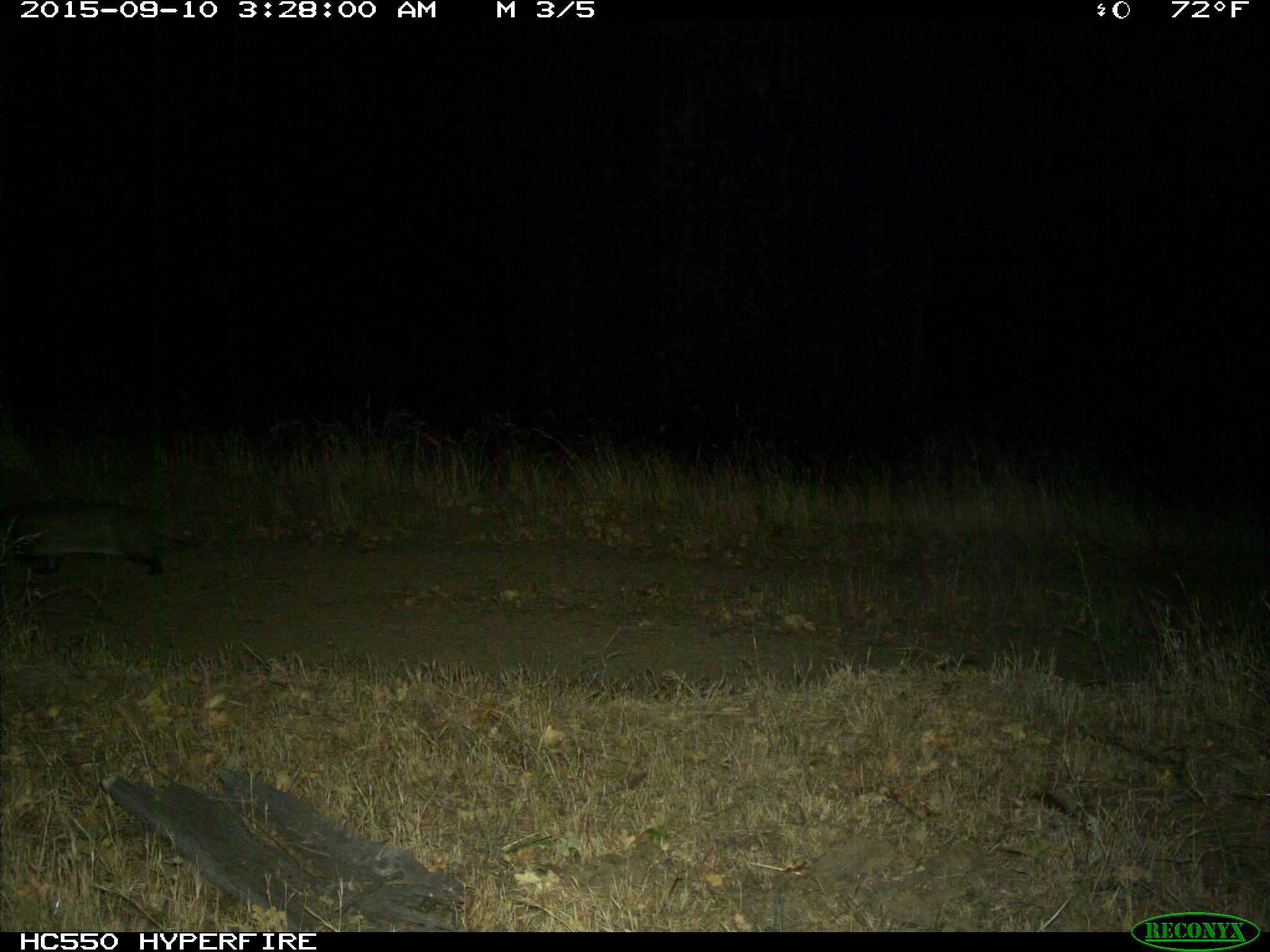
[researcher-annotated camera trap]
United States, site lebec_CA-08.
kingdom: Animalia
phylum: Chordata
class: Mammalia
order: Carnivora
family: Mustelidae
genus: Meles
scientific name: Meles meles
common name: european badger